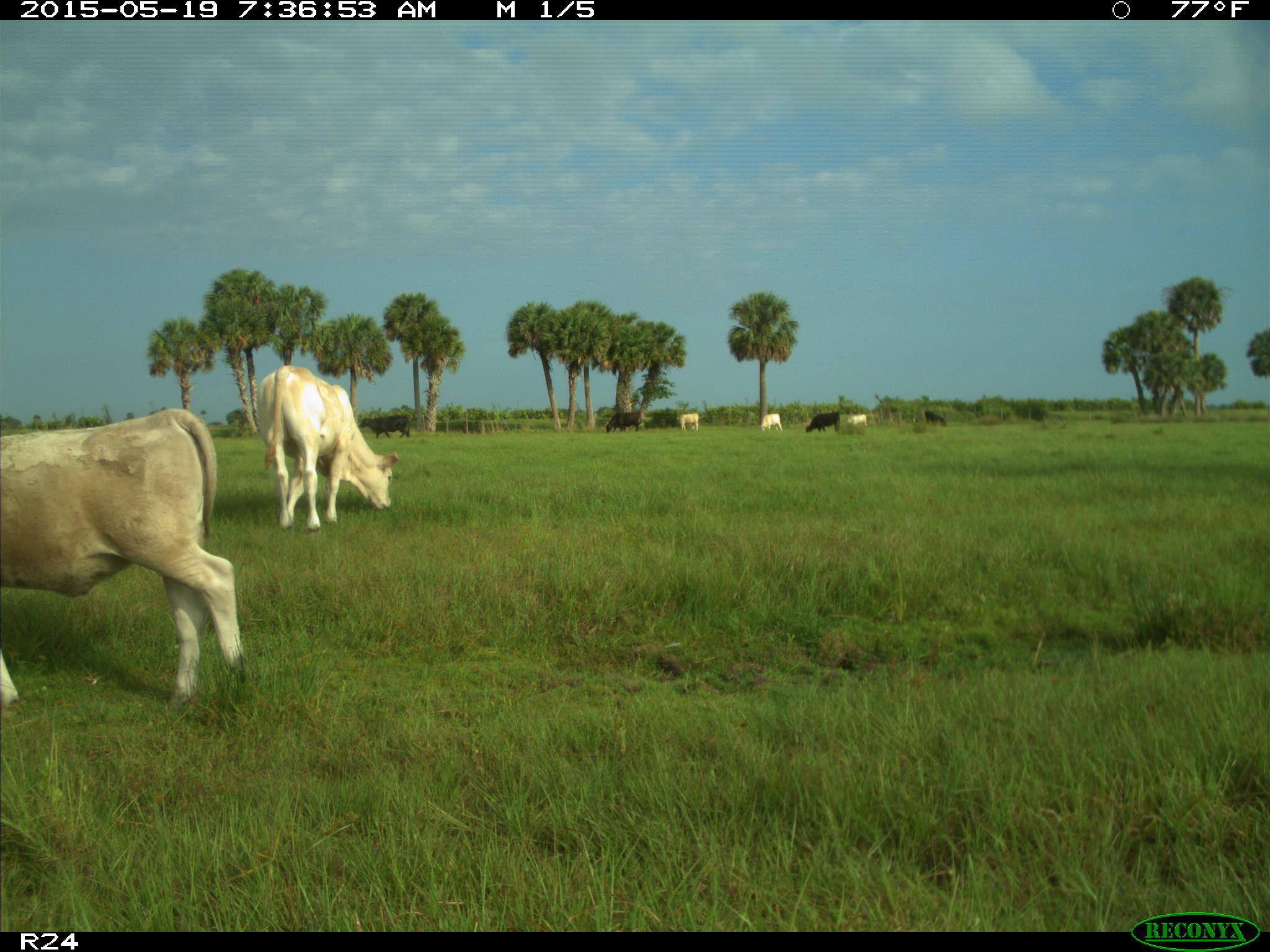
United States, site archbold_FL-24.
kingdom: Animalia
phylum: Chordata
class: Mammalia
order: Artiodactyla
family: Bovidae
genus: Bos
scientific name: Bos taurus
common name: domestic cow